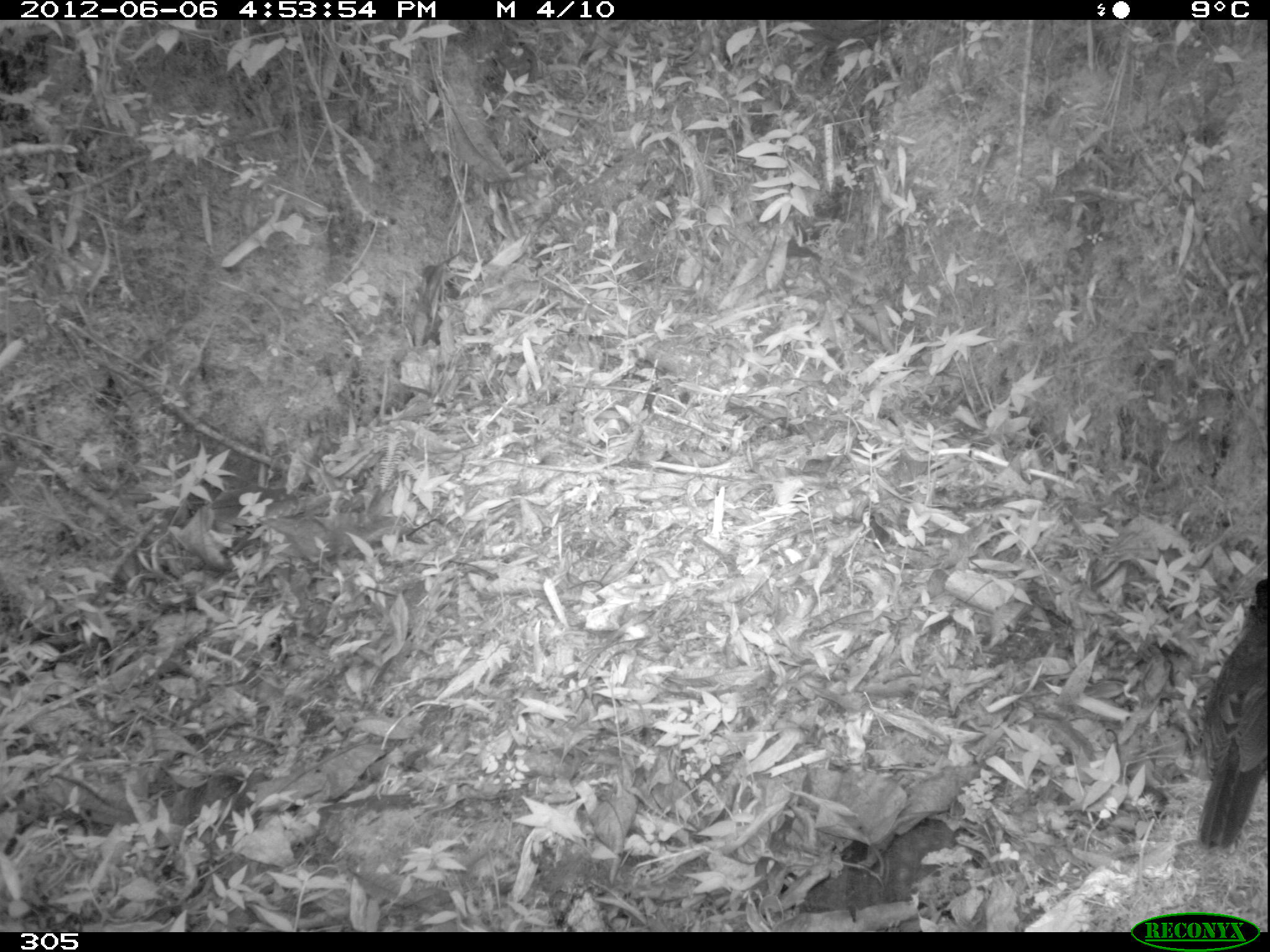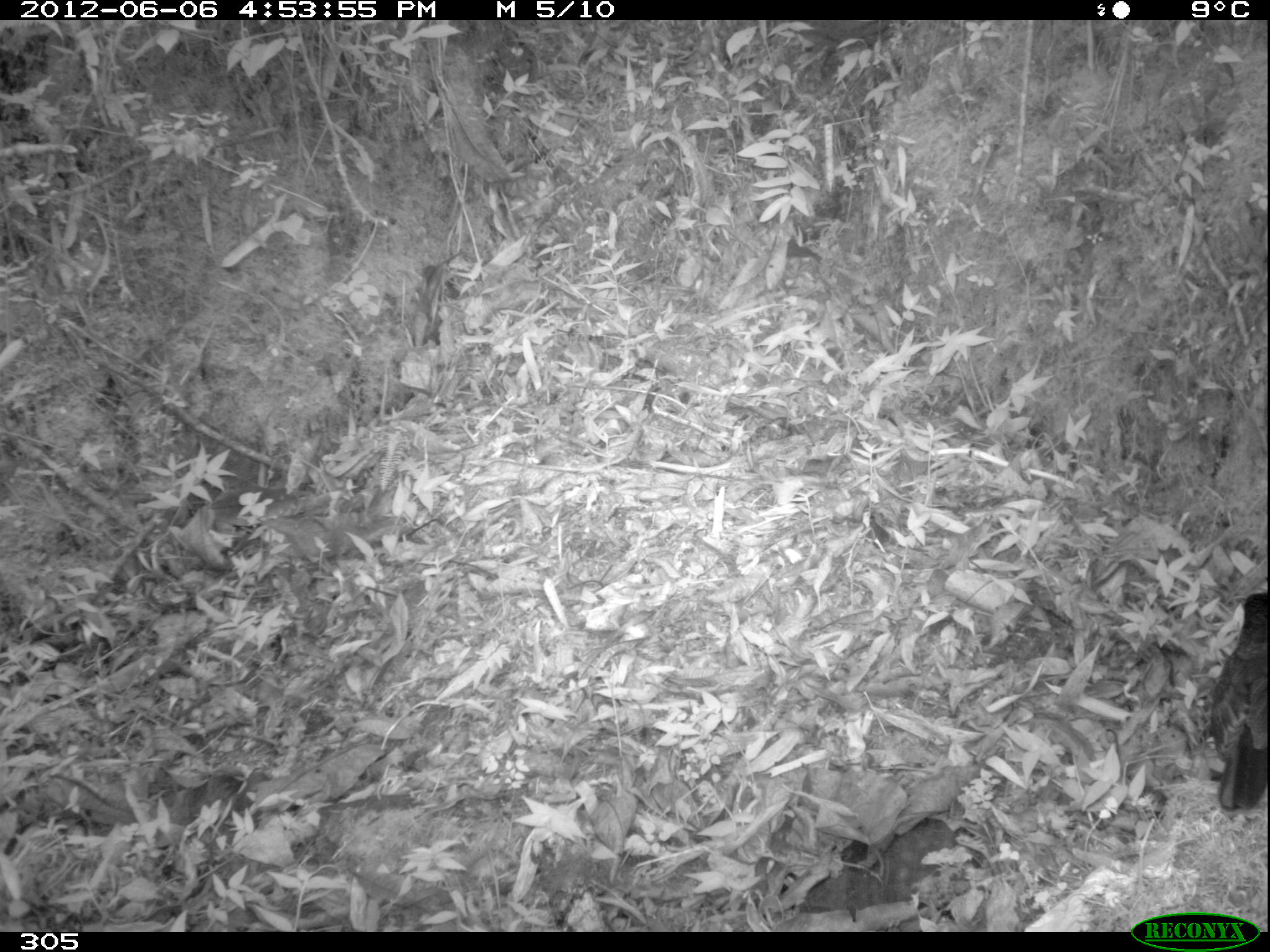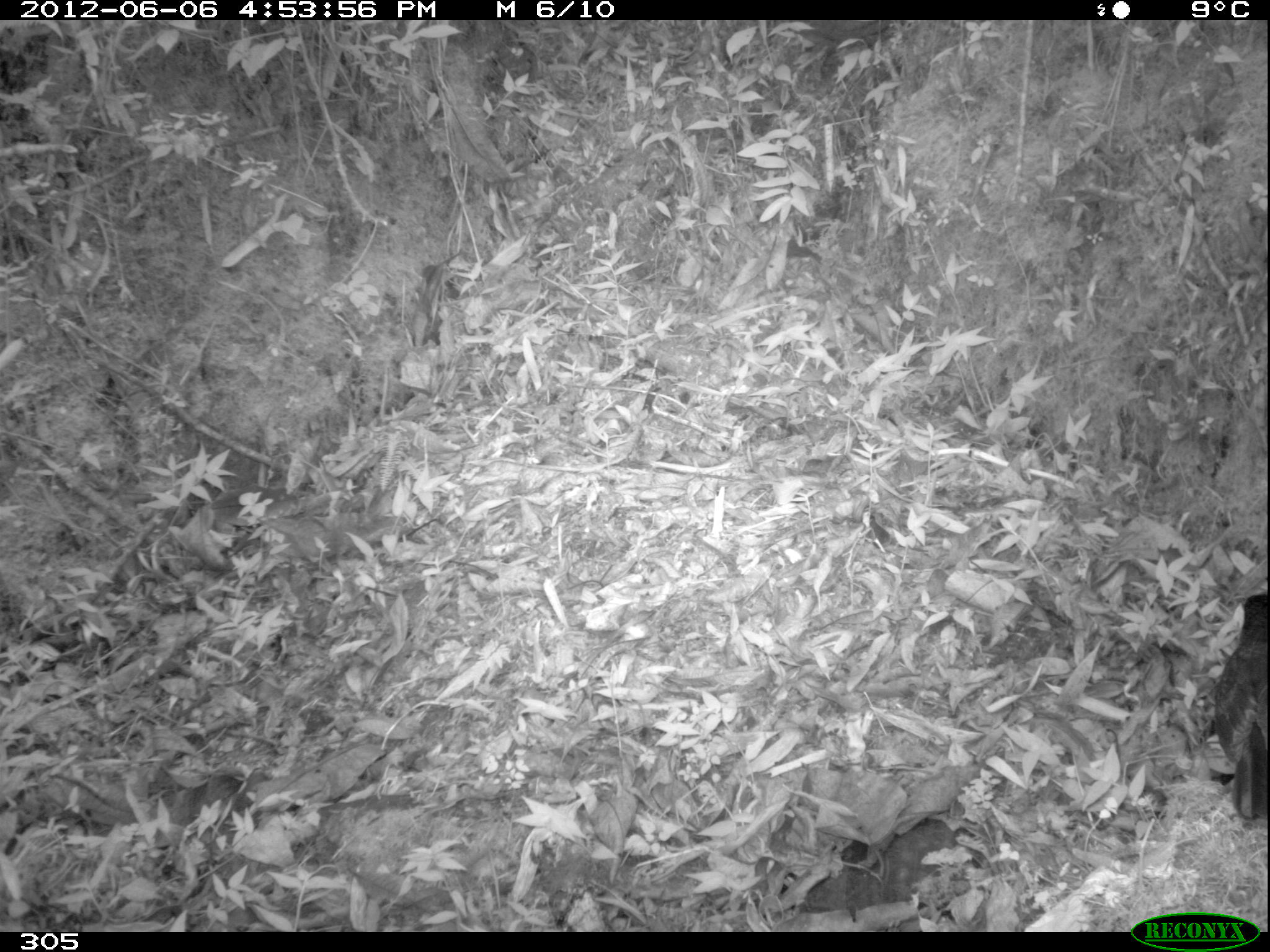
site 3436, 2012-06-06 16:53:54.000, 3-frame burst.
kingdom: Animalia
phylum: Chordata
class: Aves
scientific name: Aves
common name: bird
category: unknown bird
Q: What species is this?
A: Unknown bird (bird) (Aves).